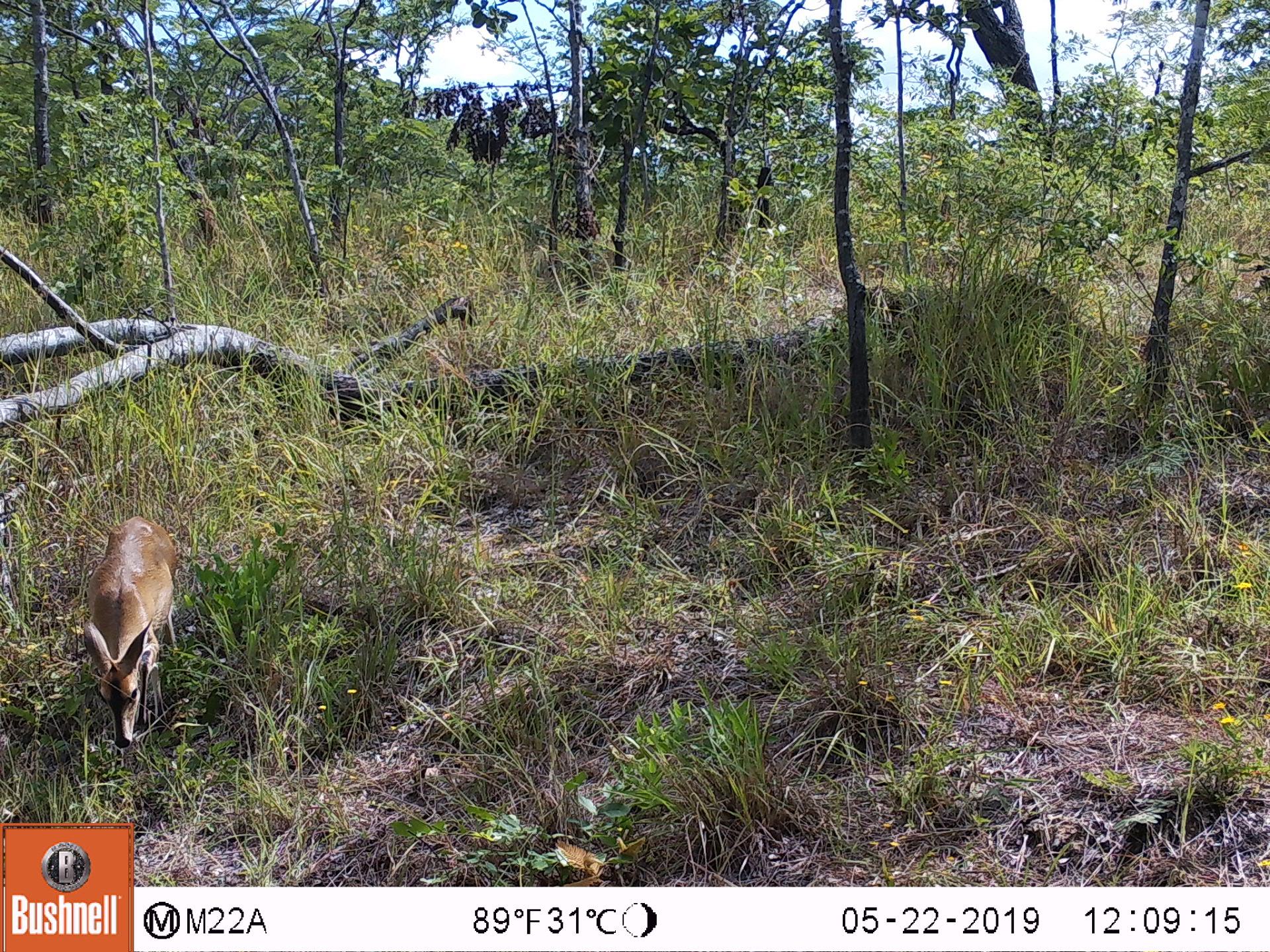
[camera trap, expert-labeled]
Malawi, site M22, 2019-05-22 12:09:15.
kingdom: Animalia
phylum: Chordata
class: Mammalia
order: Artiodactyla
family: Bovidae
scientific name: Antilopinae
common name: small antelope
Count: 1.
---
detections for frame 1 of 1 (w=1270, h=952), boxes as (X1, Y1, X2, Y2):
small antelope: (76, 511, 198, 753)